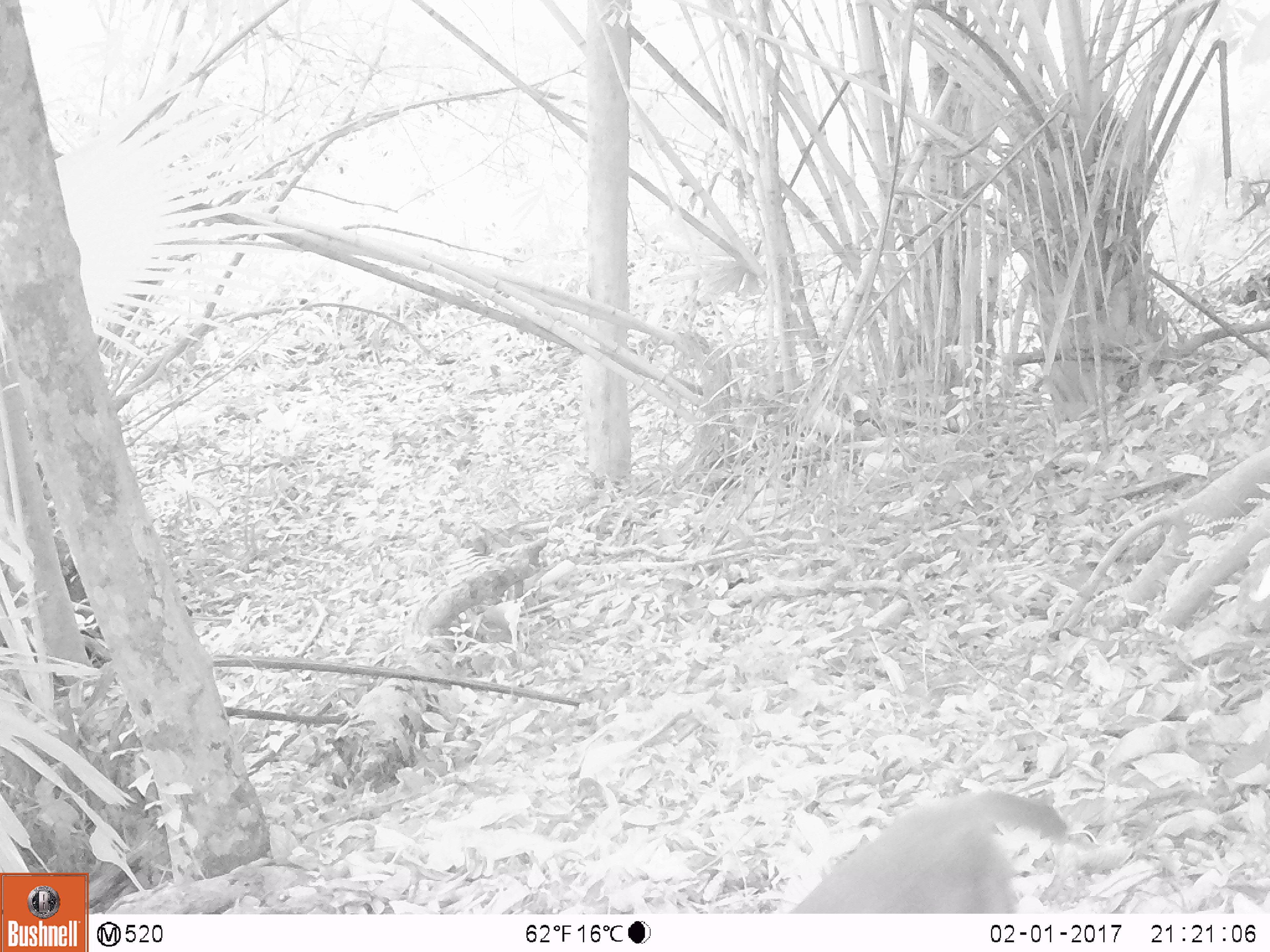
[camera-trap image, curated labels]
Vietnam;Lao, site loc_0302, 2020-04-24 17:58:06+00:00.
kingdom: Animalia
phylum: Chordata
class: Mammalia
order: Primates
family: Cercopithecidae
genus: Macaca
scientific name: Macaca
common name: macaques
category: assam or rhesus macaque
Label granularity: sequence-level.